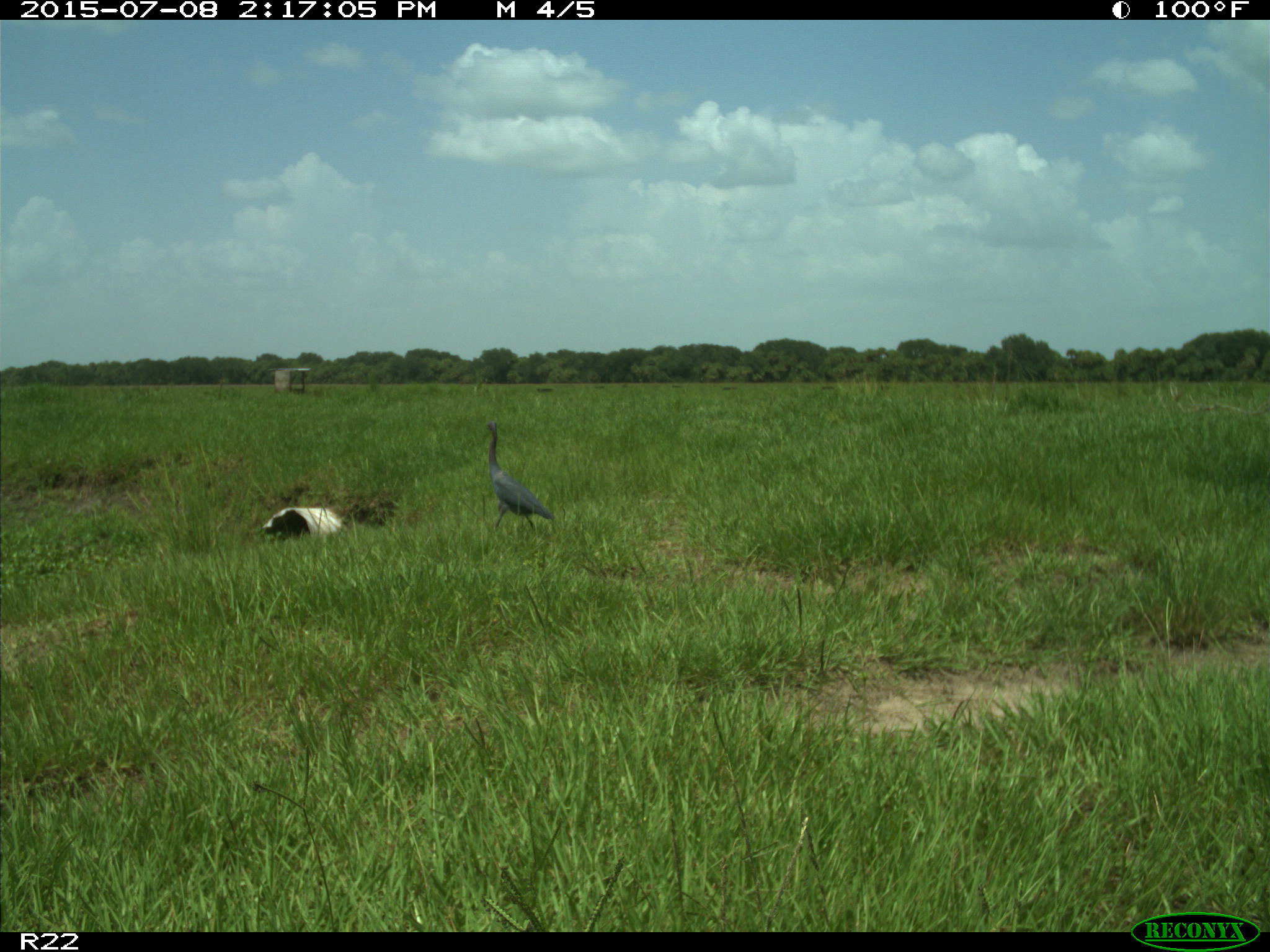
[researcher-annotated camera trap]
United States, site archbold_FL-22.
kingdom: Animalia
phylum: Chordata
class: Mammalia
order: Artiodactyla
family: Bovidae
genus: Bos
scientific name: Bos taurus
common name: domestic cow